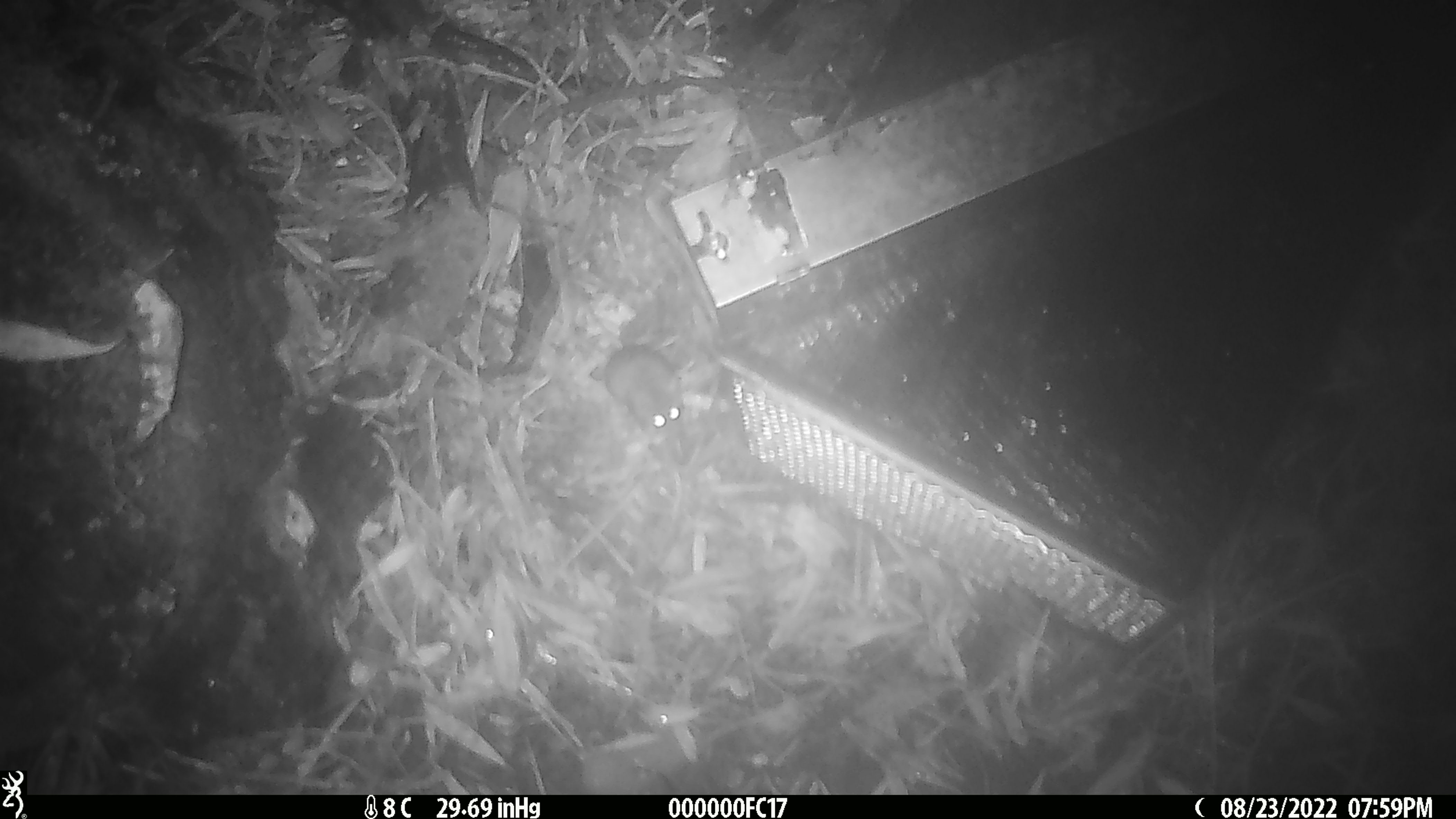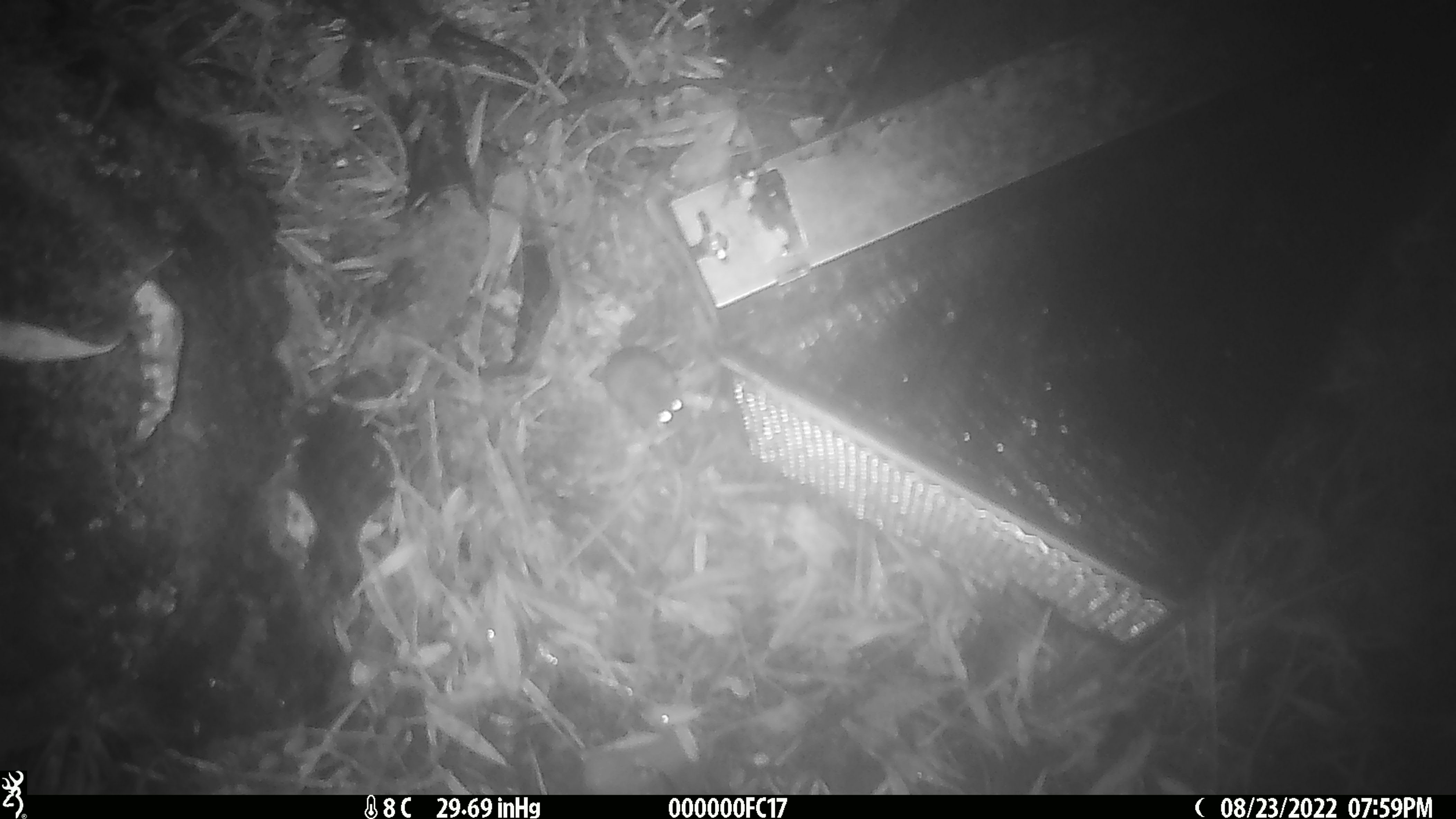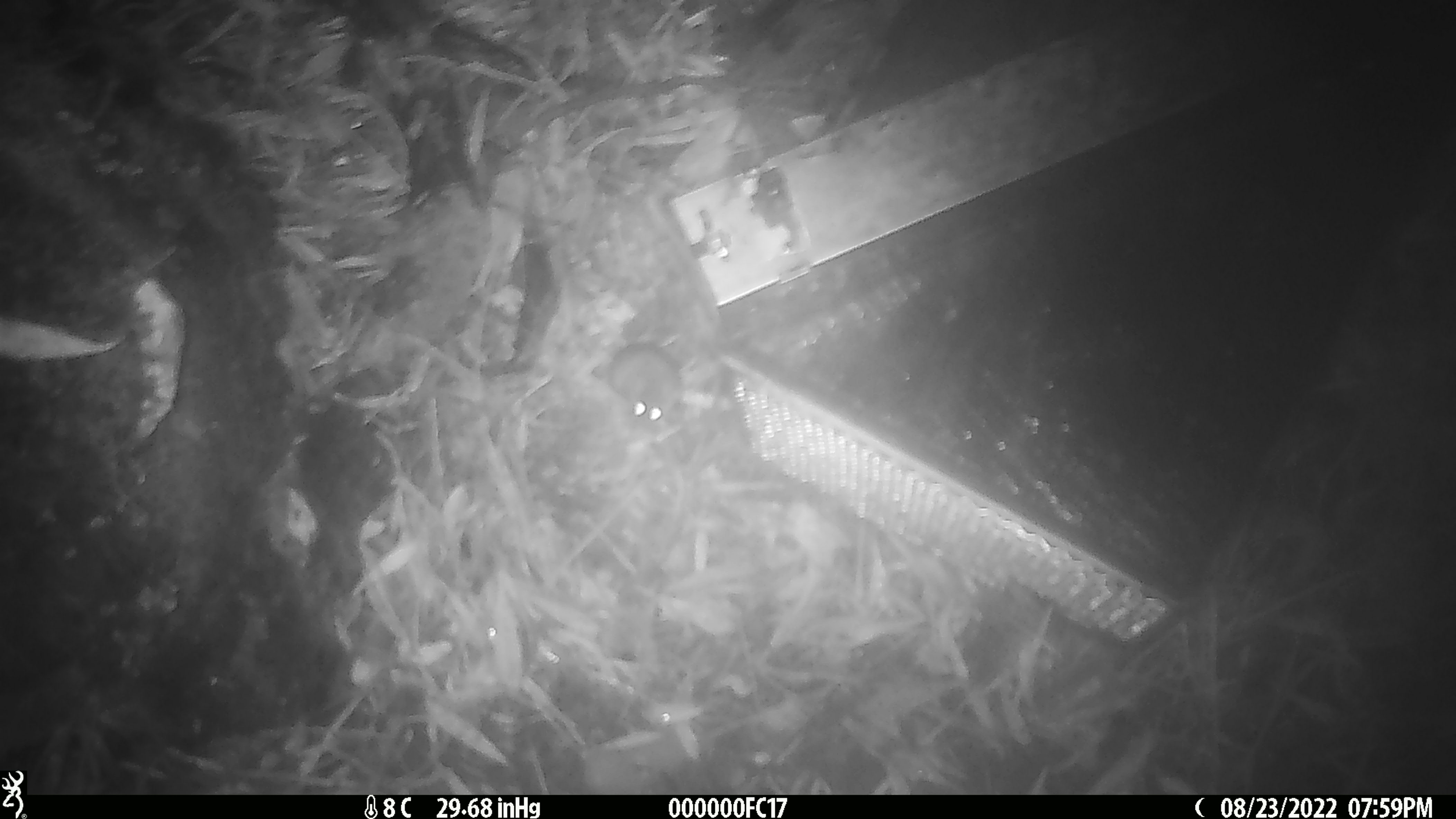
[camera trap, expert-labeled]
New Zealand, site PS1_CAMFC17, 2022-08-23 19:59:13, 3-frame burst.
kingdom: Animalia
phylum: Chordata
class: Mammalia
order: Rodentia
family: Muridae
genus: Mus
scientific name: Mus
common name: mouse